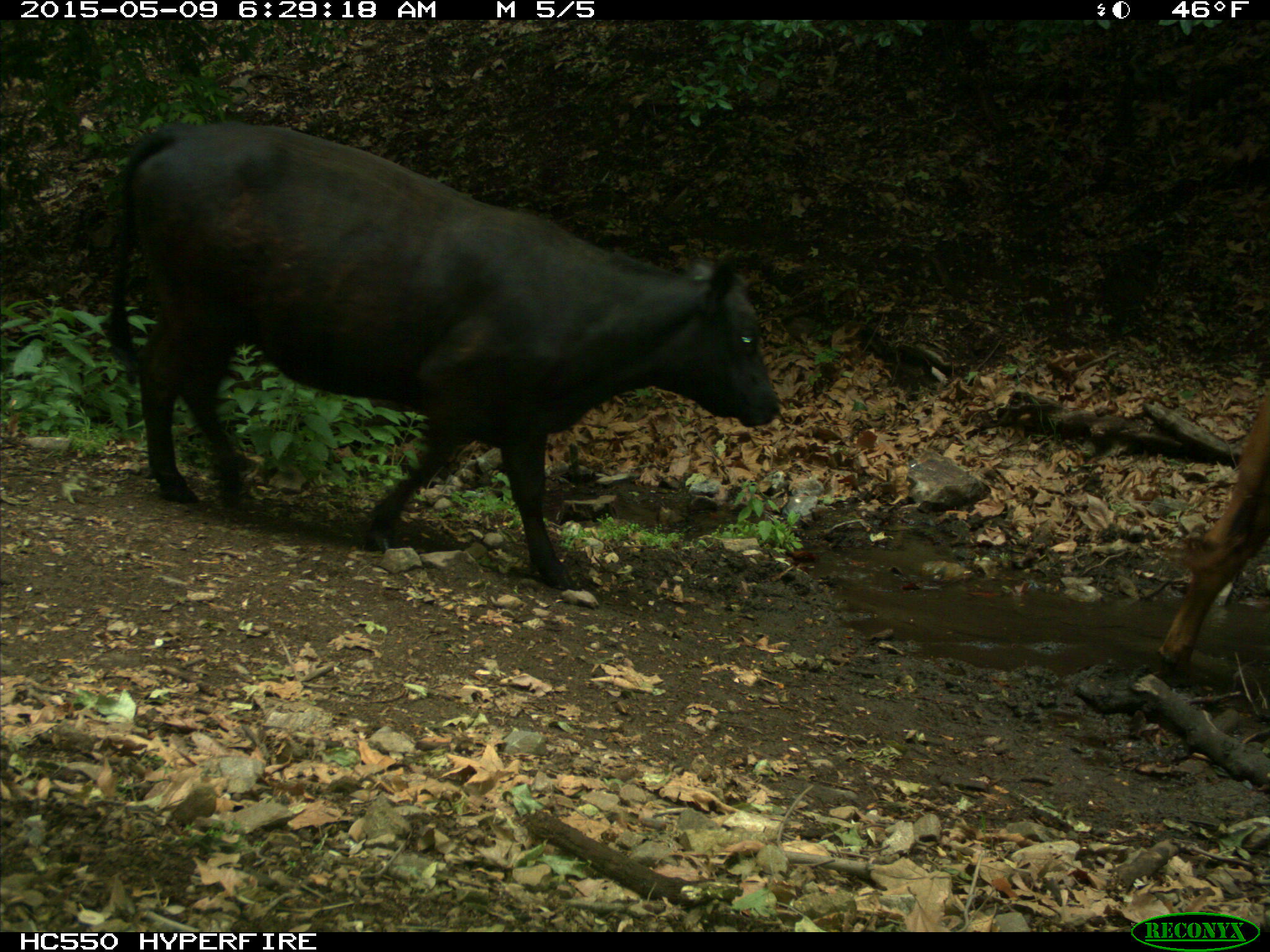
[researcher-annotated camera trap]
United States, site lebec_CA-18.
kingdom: Animalia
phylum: Chordata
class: Mammalia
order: Artiodactyla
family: Bovidae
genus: Bos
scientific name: Bos taurus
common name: domestic cow